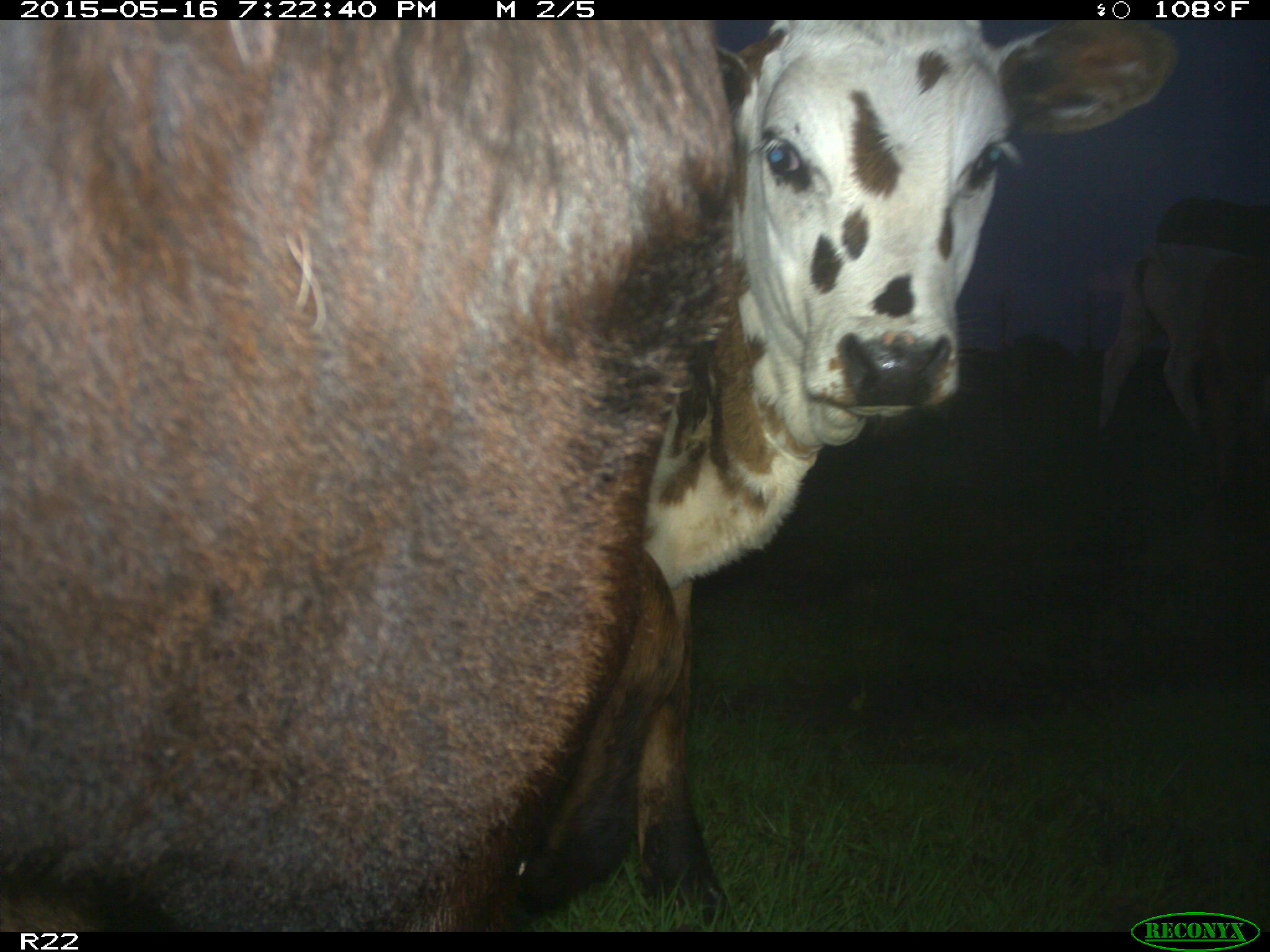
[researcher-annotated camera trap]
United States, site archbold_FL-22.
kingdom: Animalia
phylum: Chordata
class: Mammalia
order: Artiodactyla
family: Bovidae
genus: Bos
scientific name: Bos taurus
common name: domestic cow